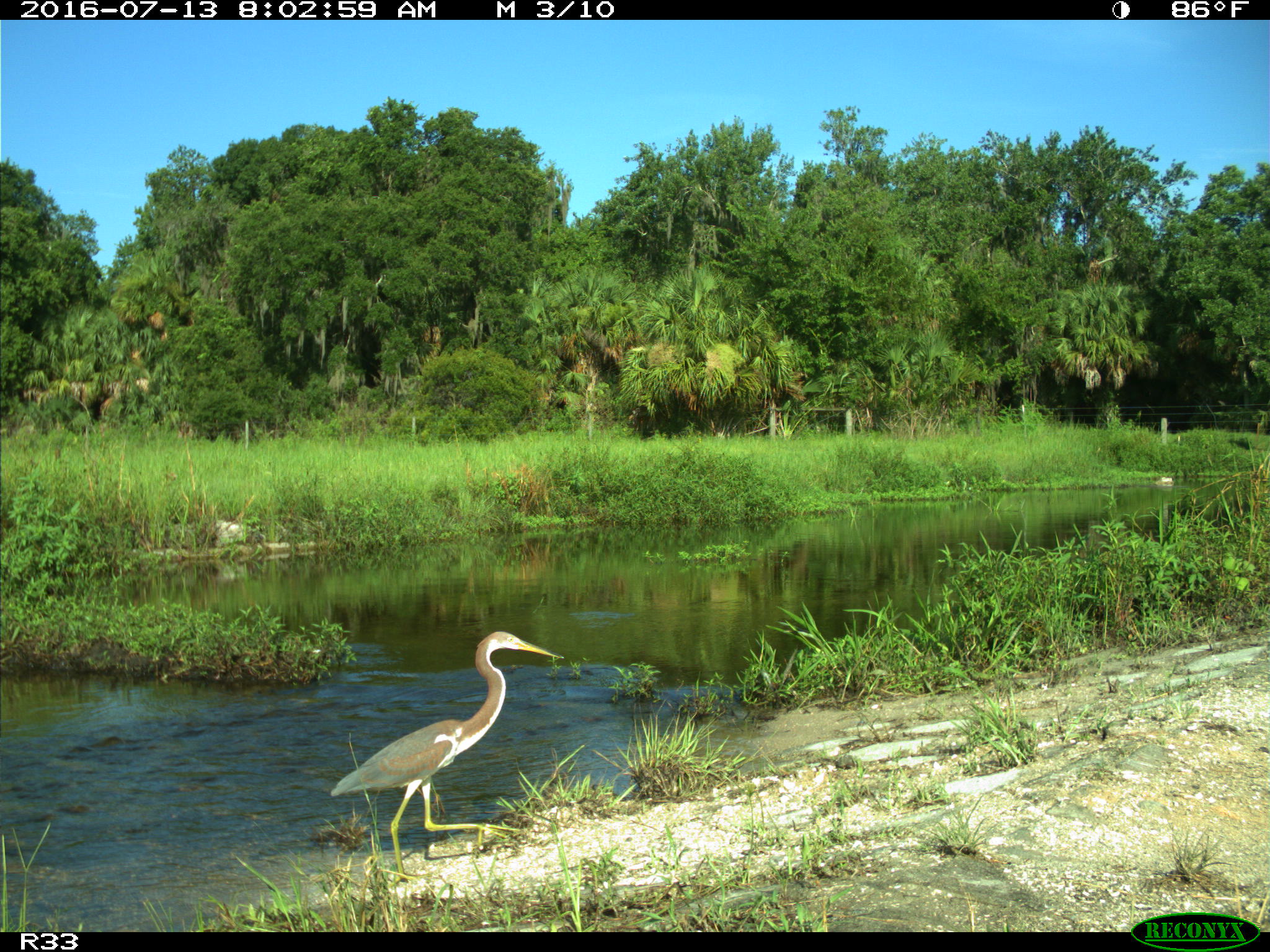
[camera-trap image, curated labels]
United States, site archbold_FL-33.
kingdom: Animalia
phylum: Chordata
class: Aves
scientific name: Aves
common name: birds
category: unidentified bird